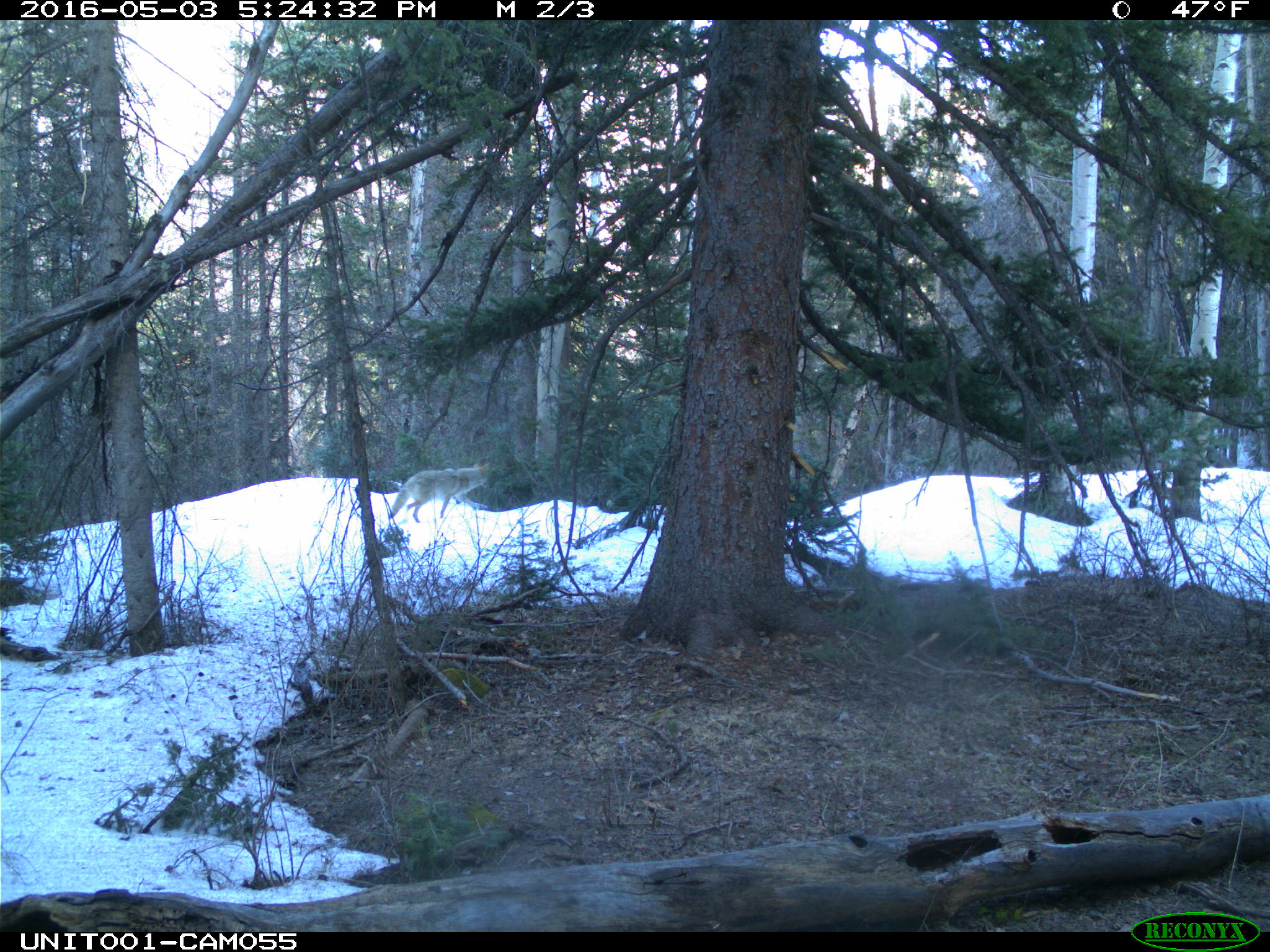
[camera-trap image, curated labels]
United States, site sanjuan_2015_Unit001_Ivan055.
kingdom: Animalia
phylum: Chordata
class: Mammalia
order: Carnivora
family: Canidae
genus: Canis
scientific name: Canis latrans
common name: coyote